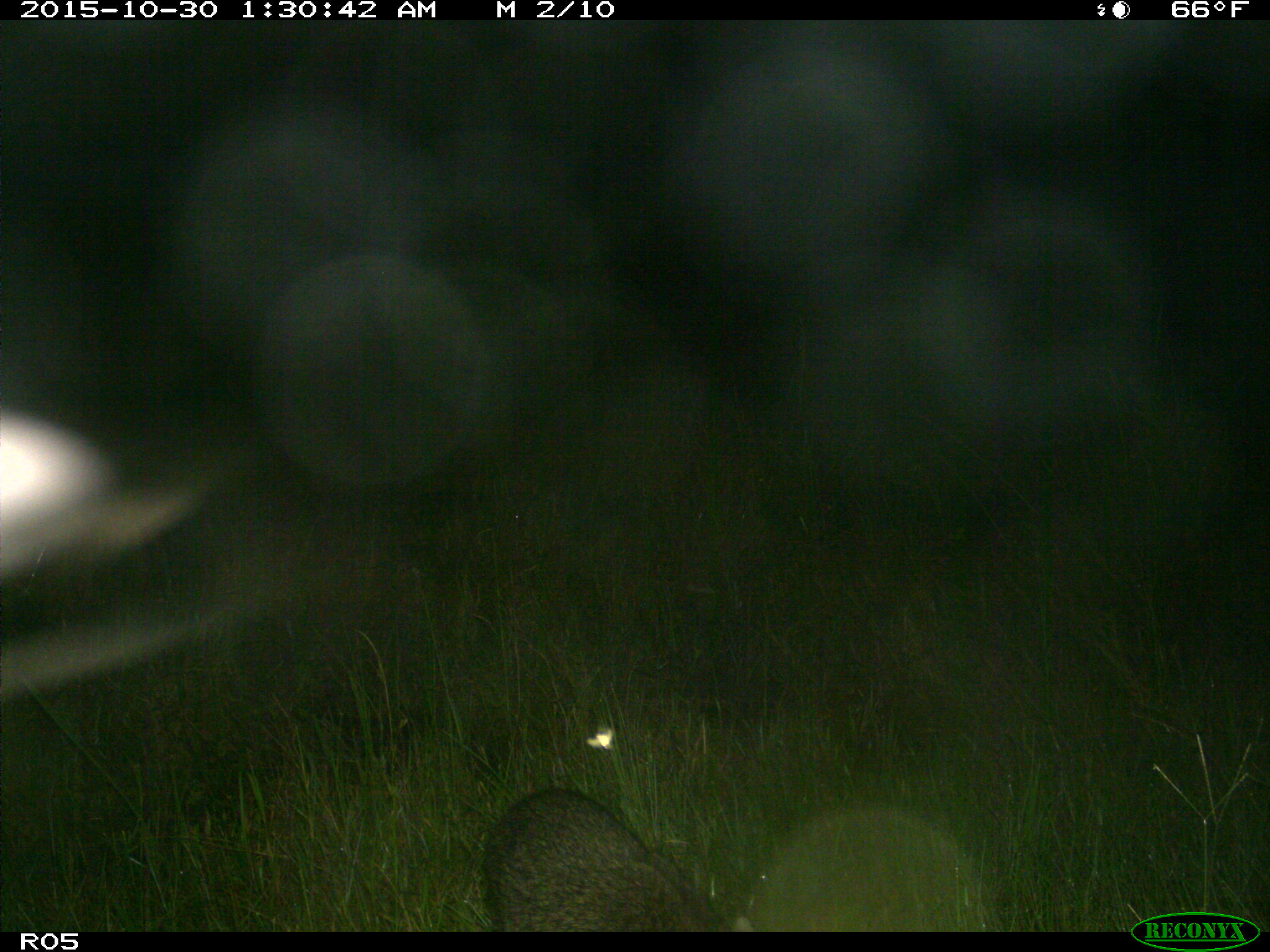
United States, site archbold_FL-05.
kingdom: Animalia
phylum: Chordata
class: Mammalia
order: Carnivora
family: Procyonidae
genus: Procyon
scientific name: Procyon lotor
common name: common raccoon